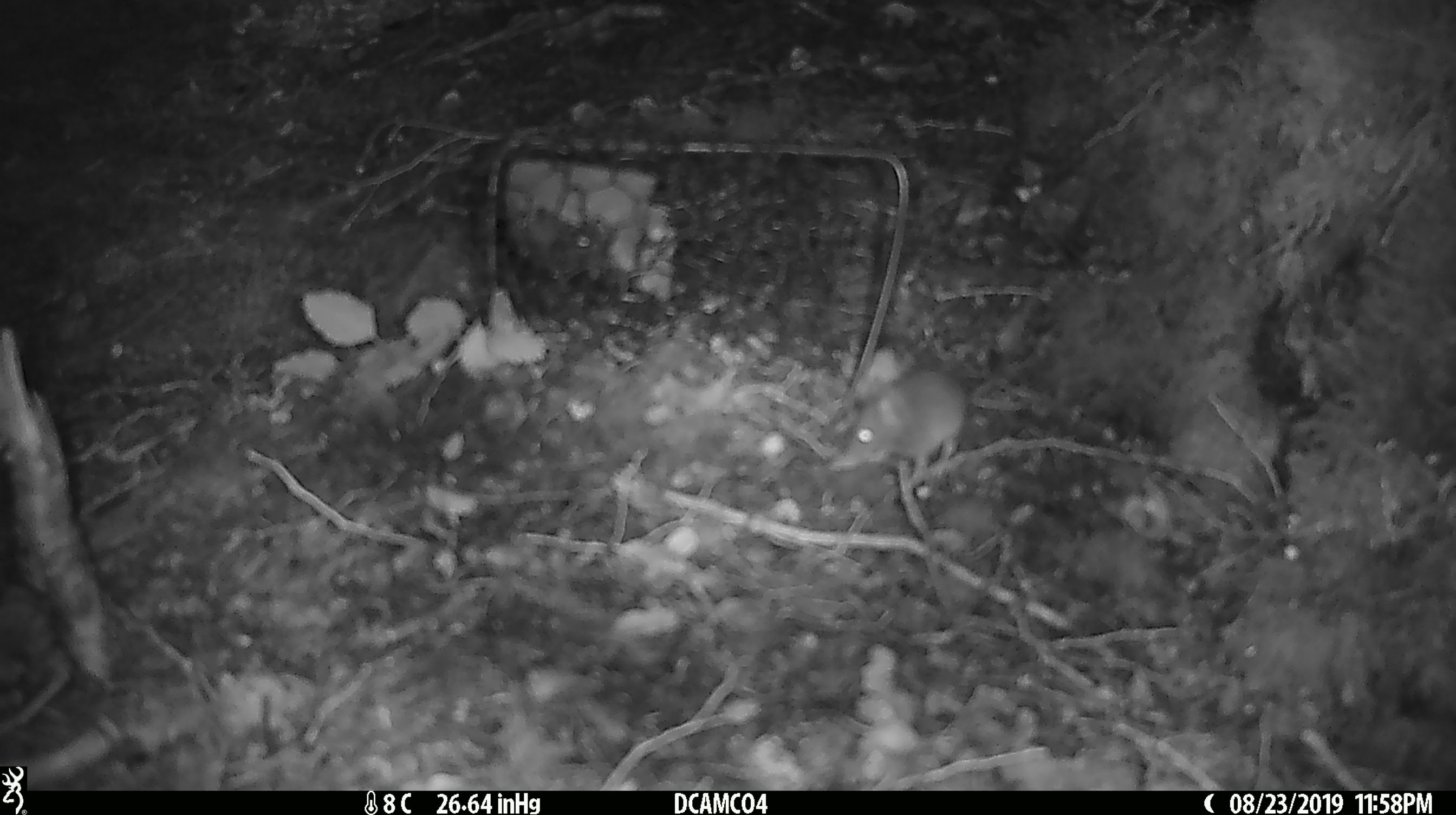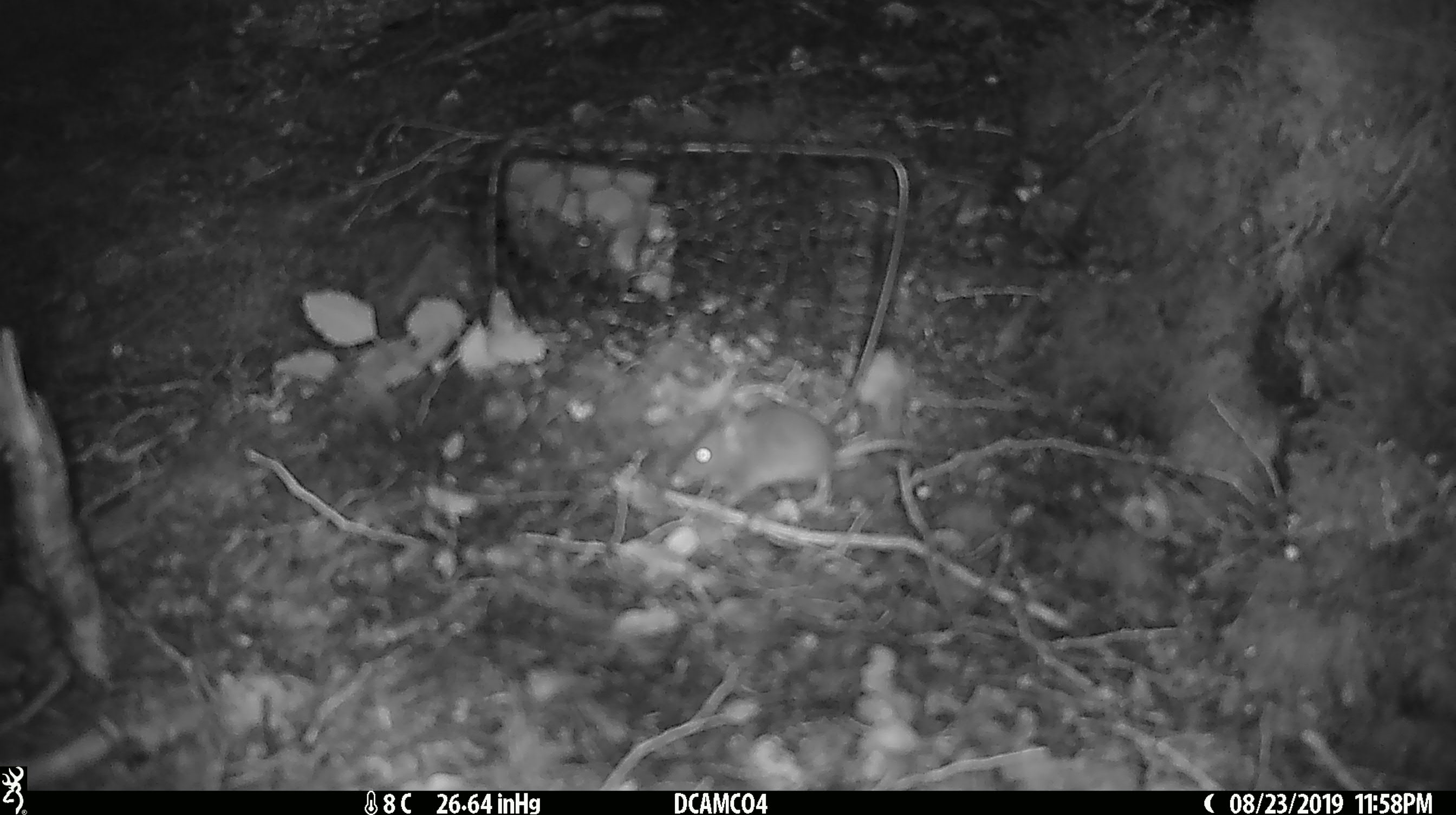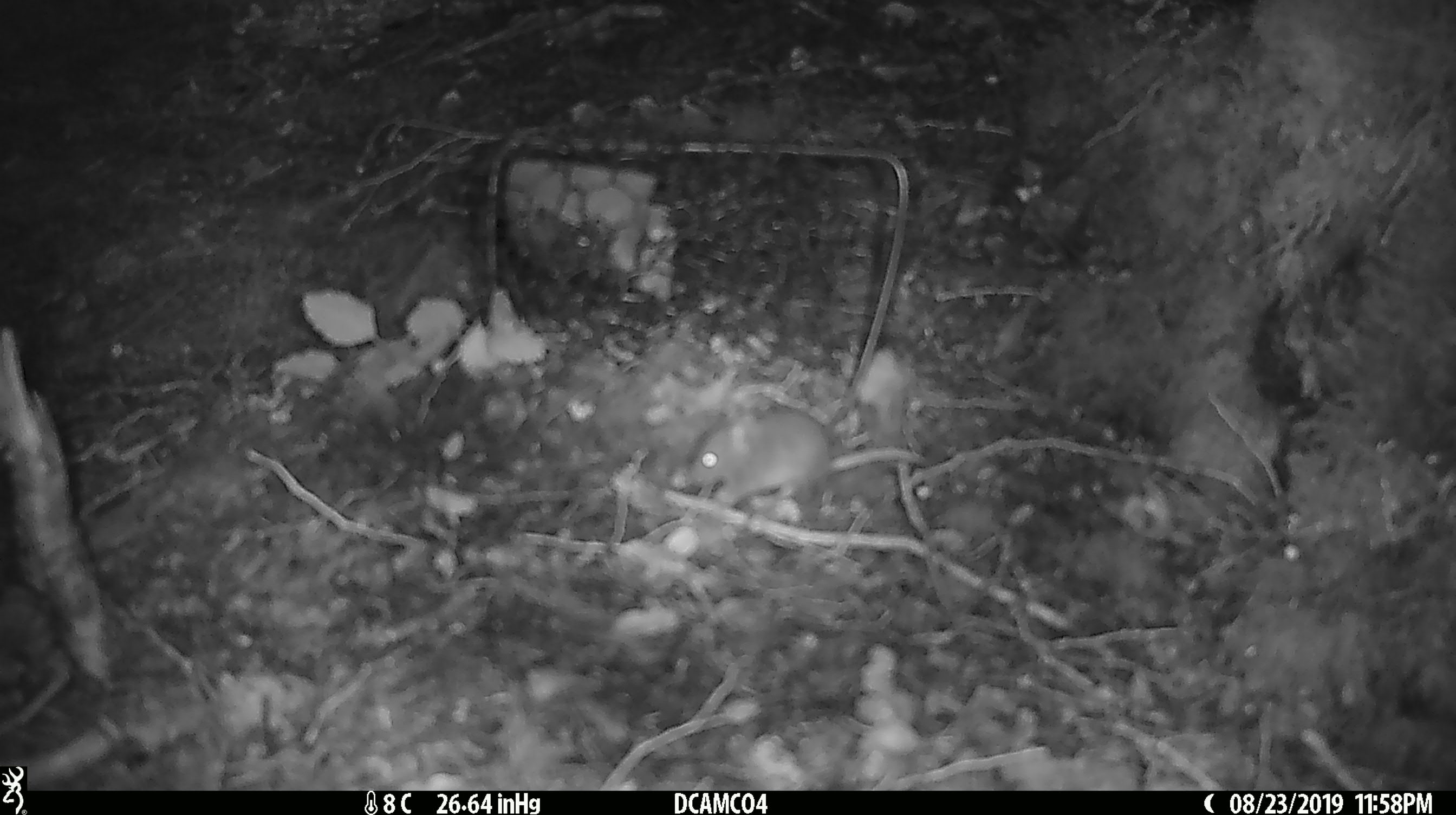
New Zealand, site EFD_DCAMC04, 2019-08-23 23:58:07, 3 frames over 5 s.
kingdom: Animalia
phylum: Chordata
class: Mammalia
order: Rodentia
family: Muridae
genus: Mus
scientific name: Mus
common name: mouse